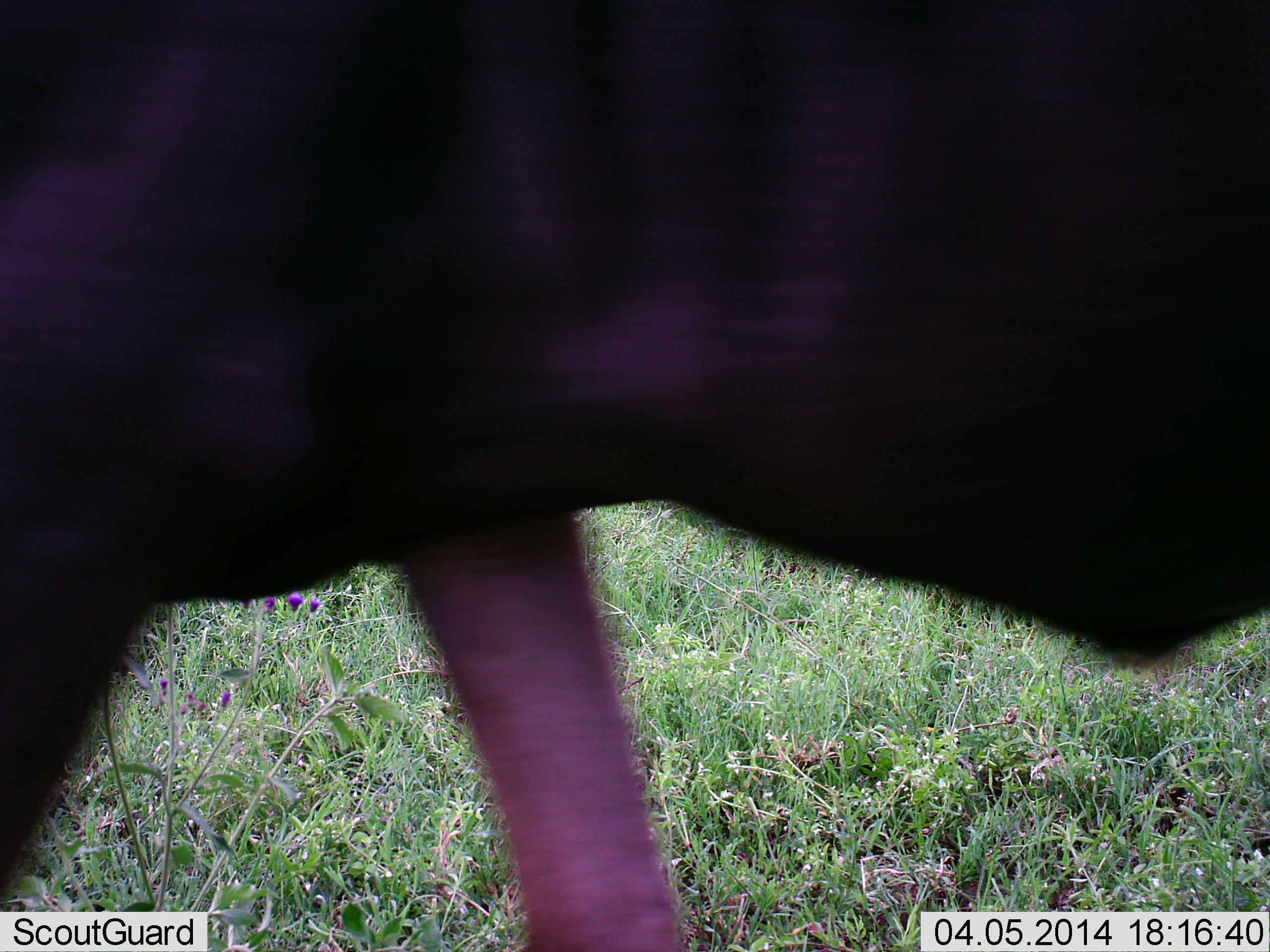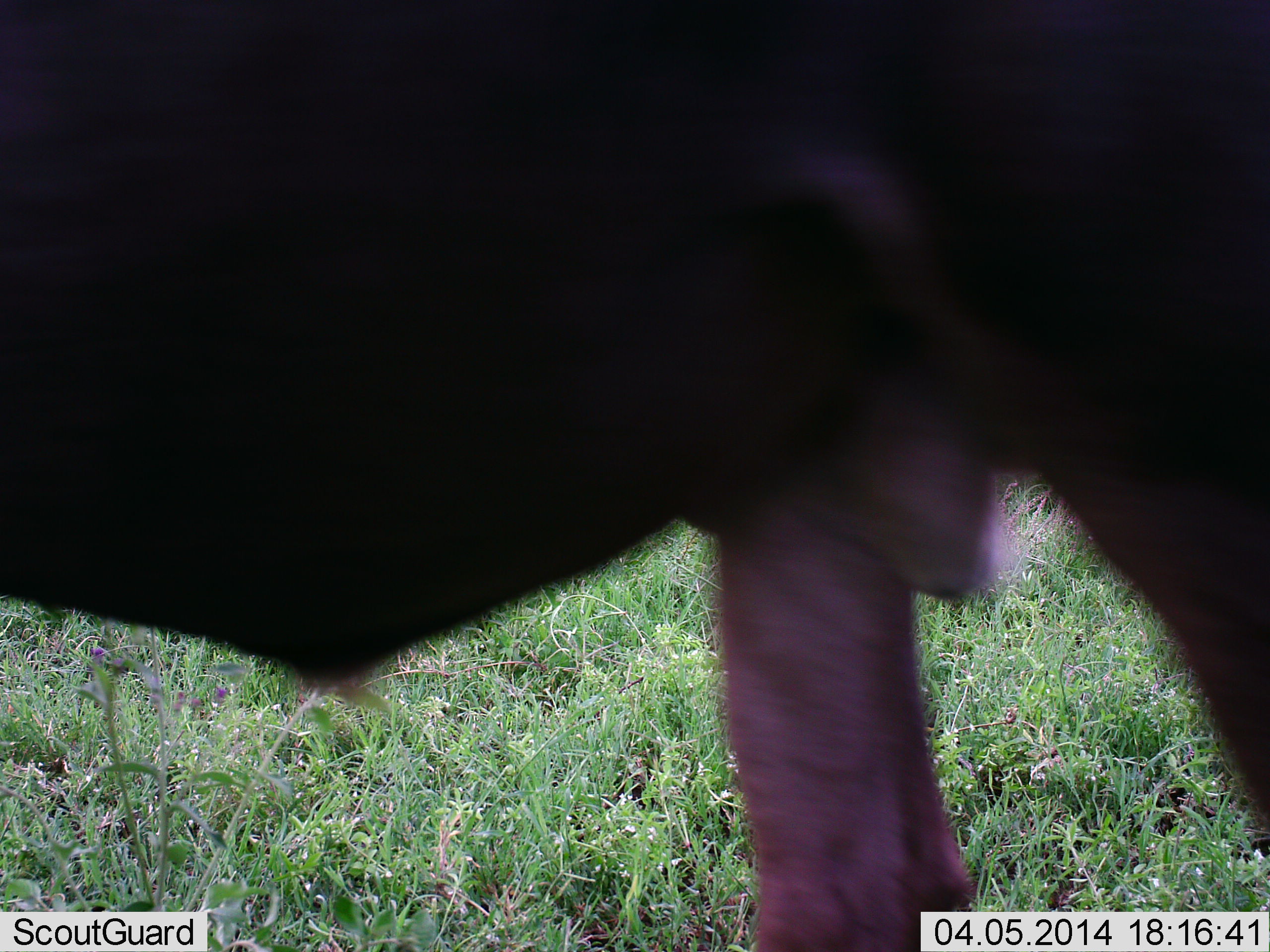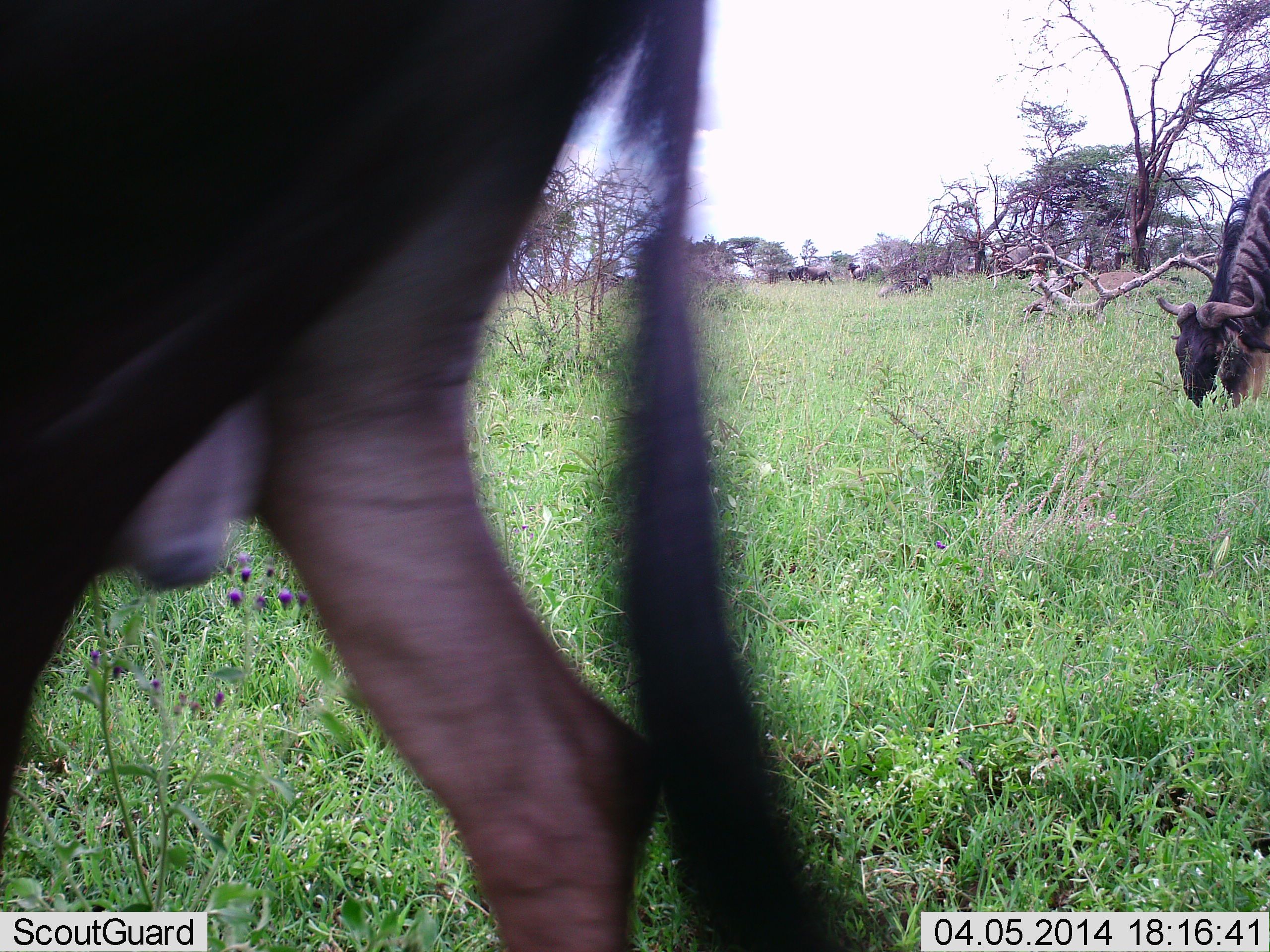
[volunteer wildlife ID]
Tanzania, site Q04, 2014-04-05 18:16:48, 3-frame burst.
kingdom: Animalia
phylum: Chordata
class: Mammalia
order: Artiodactyla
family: Bovidae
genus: Connochaetes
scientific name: Connochaetes taurinus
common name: blue wildebeest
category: wildebeest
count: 2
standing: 0%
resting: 0%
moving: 90%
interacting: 0%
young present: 0%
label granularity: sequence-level